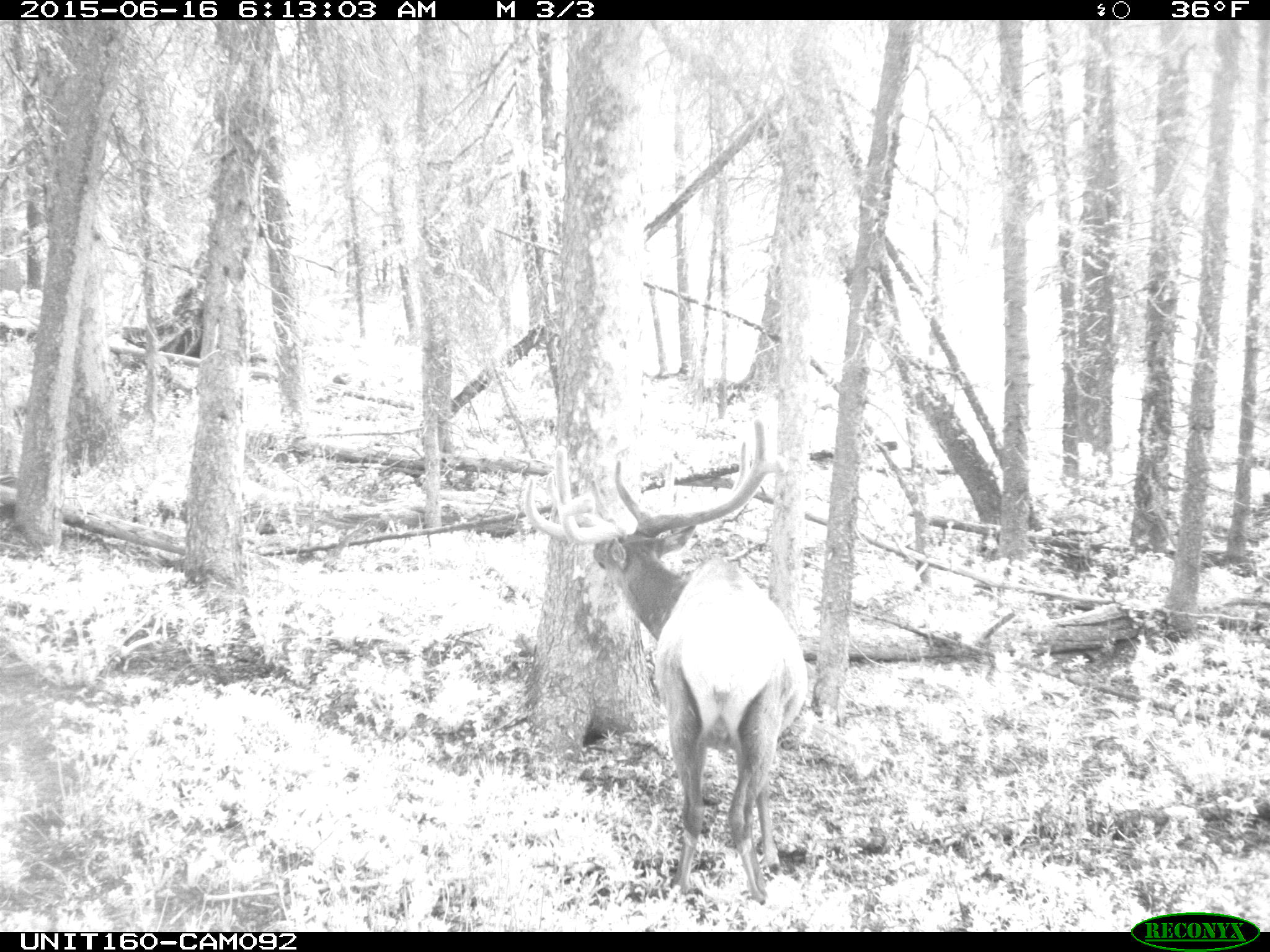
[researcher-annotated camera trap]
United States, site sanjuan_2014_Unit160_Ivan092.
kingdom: Animalia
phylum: Chordata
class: Mammalia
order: Artiodactyla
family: Cervidae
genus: Cervus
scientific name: Cervus elaphus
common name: red deer